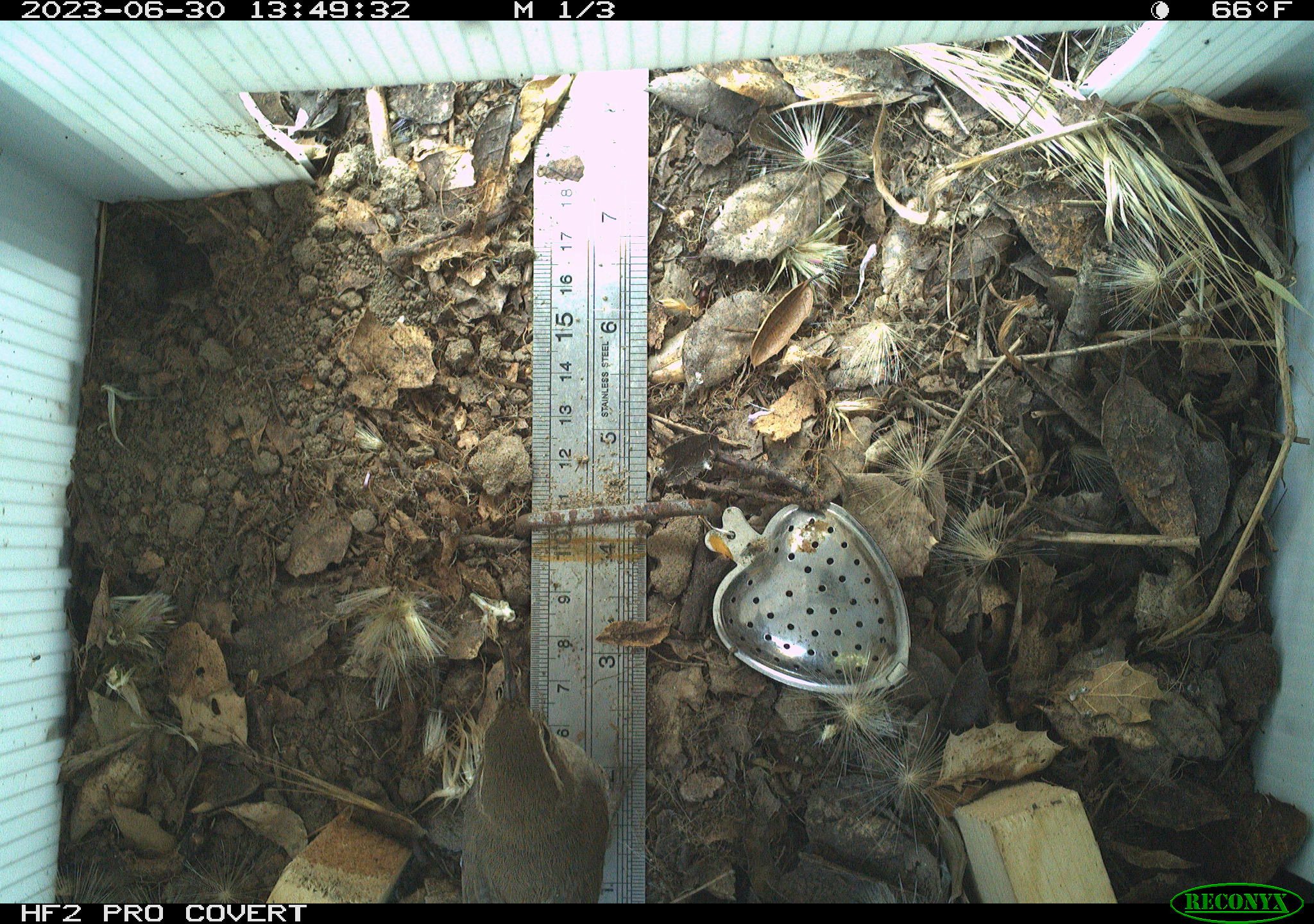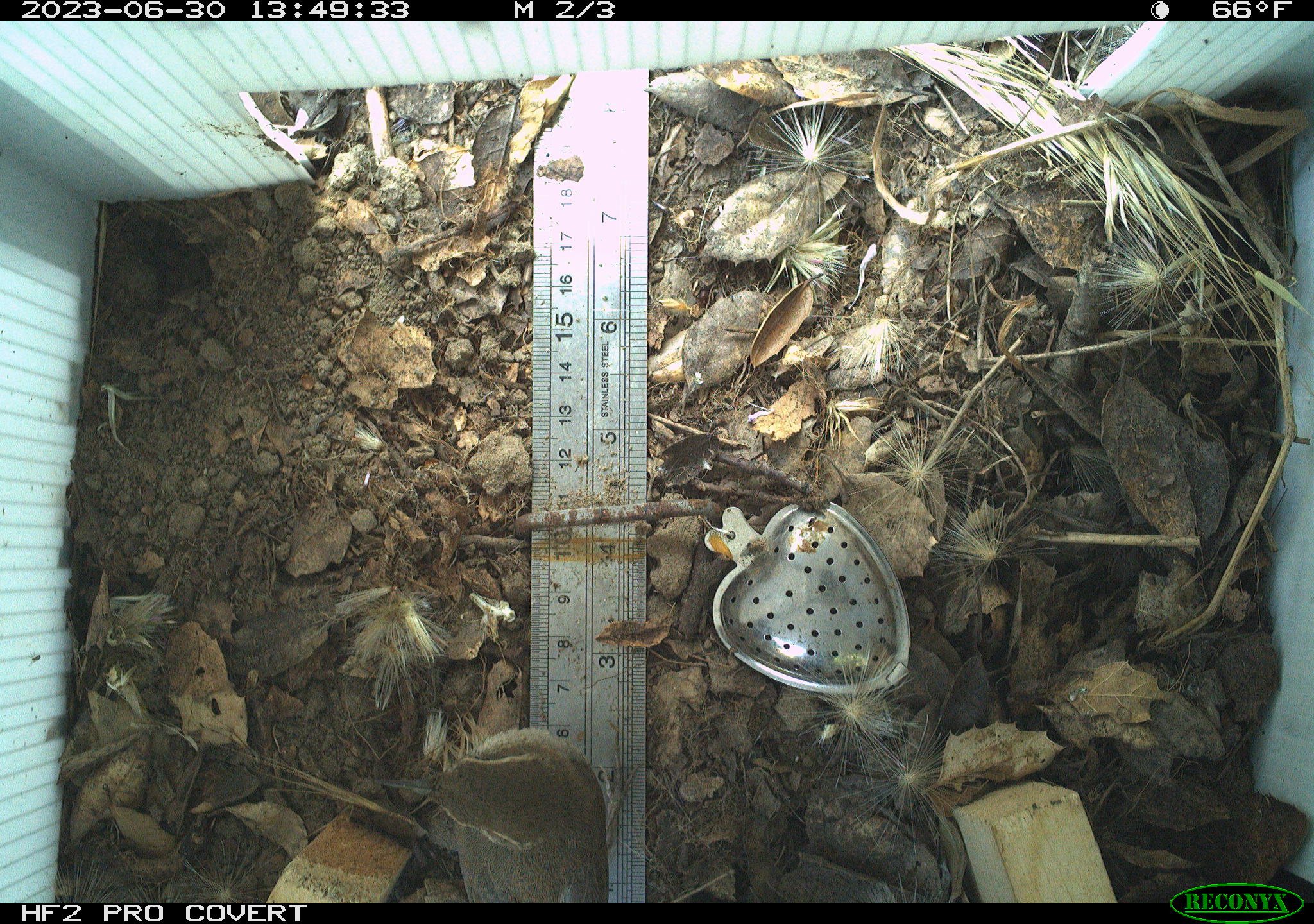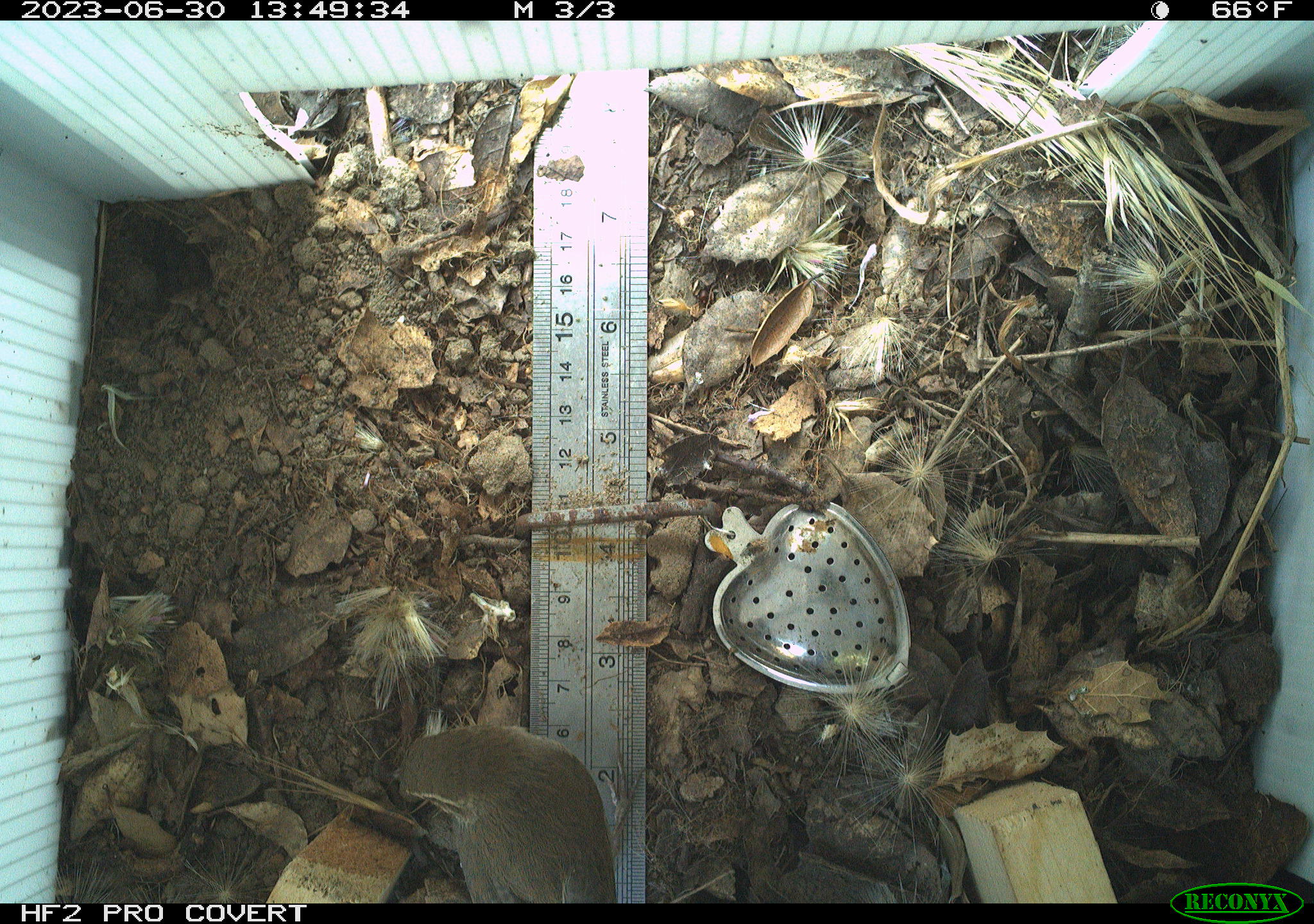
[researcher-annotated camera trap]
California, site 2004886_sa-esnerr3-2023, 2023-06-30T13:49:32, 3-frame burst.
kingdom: Animalia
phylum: Chordata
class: Aves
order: Passeriformes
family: Troglodytidae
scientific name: Troglodytidae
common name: wren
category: troglodytidae family